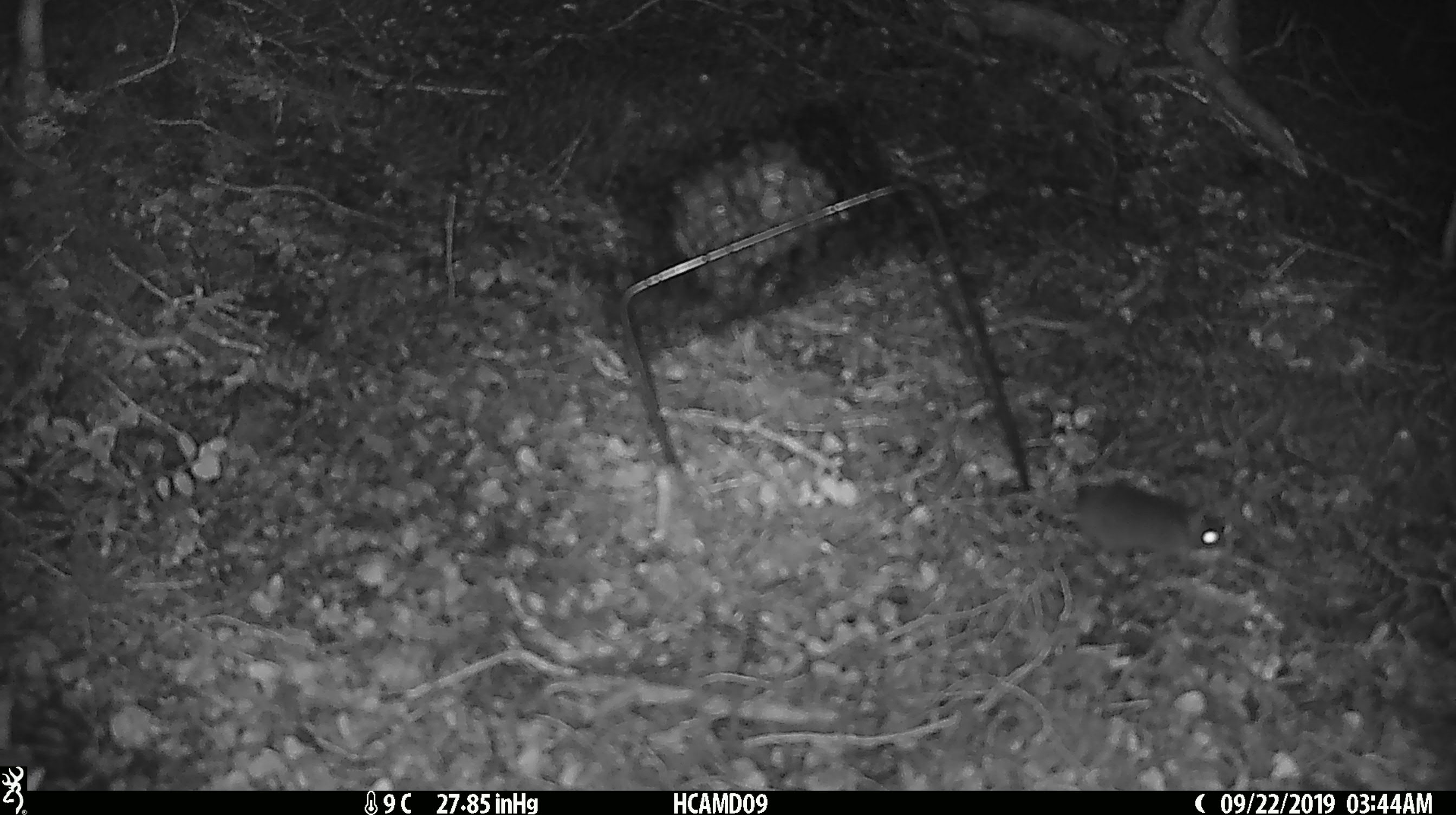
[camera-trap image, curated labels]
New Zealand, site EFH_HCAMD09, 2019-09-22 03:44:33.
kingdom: Animalia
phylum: Chordata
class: Mammalia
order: Rodentia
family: Muridae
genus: Mus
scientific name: Mus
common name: mouse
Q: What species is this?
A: Mouse (Mus).